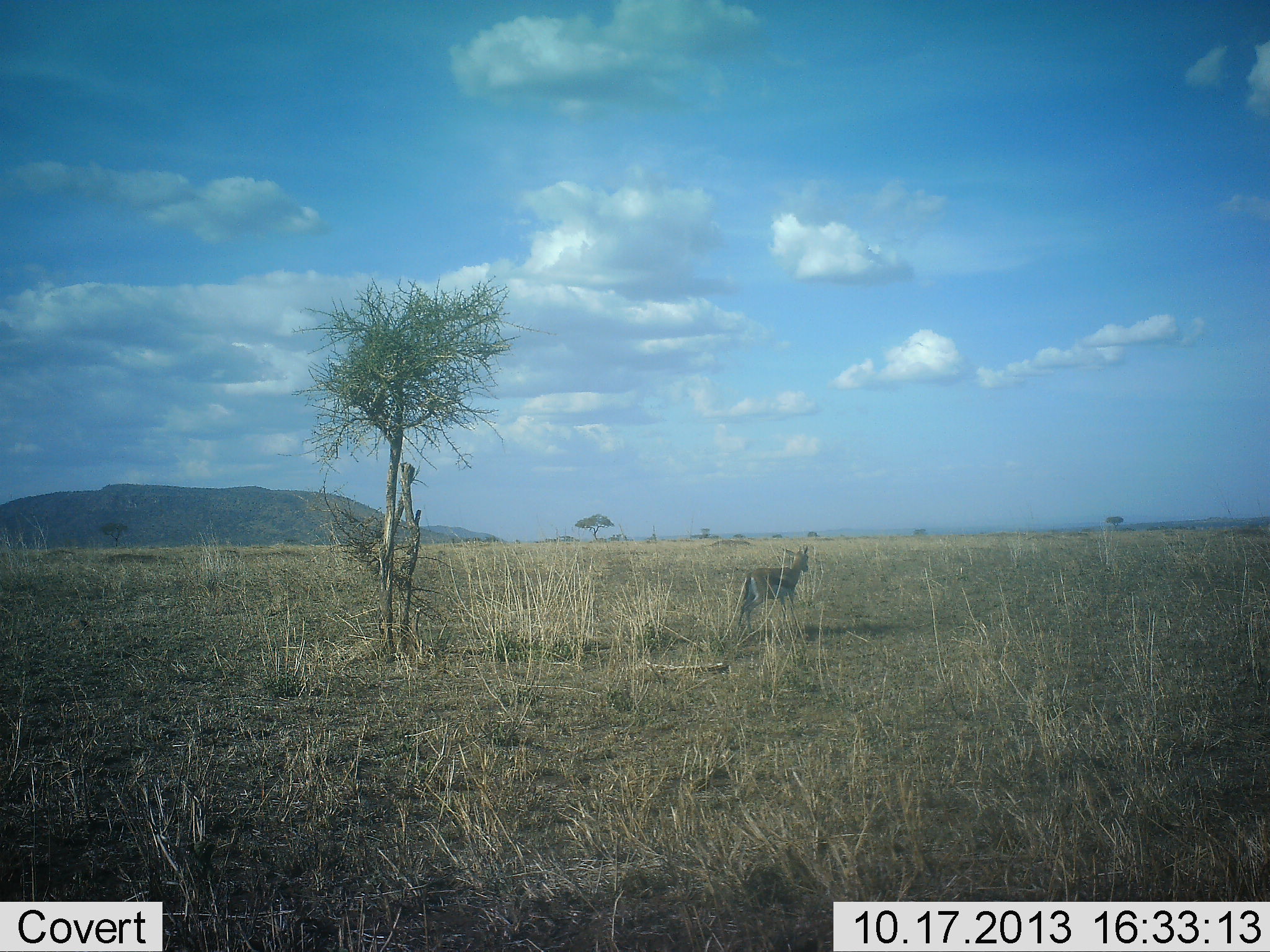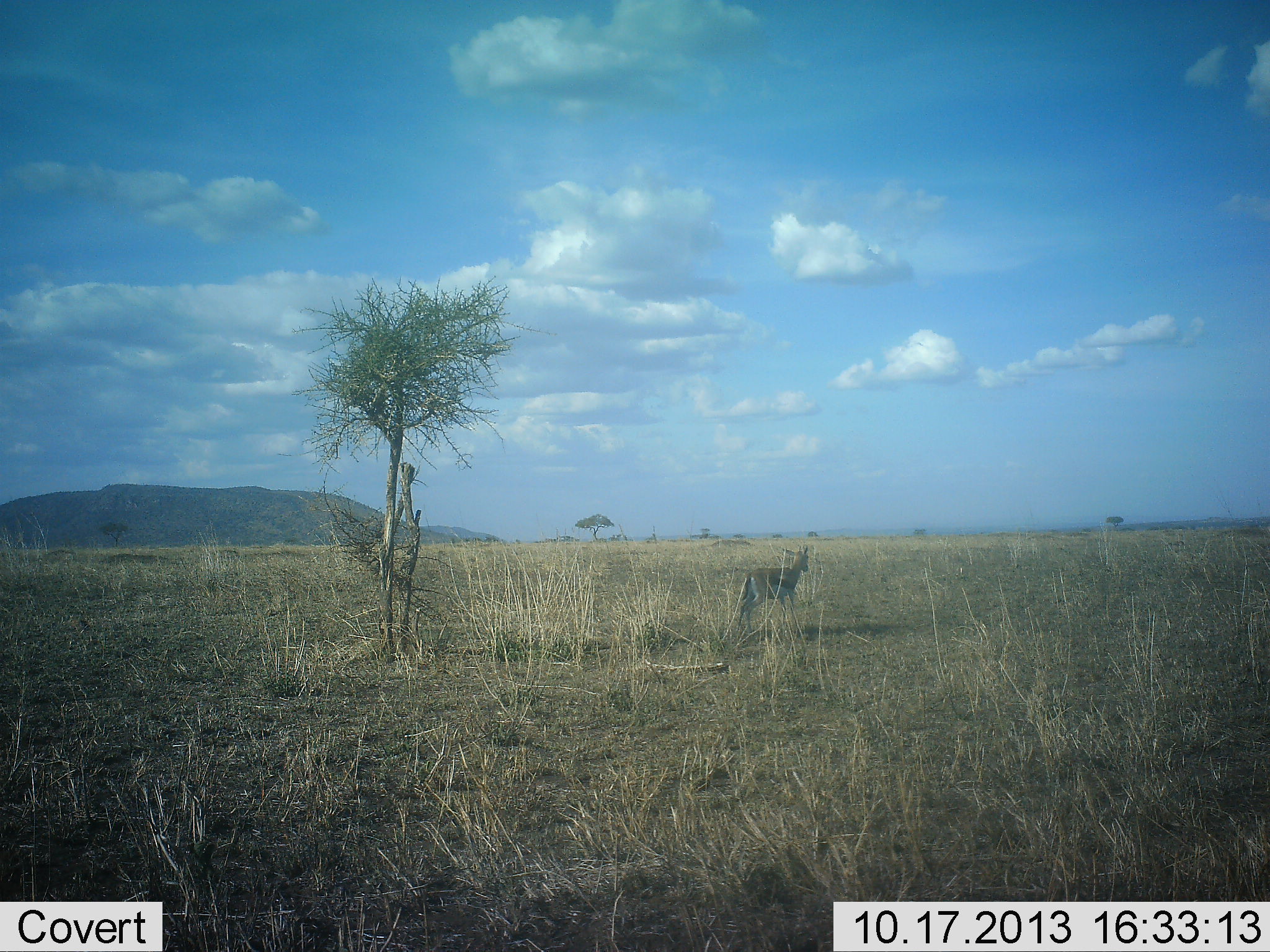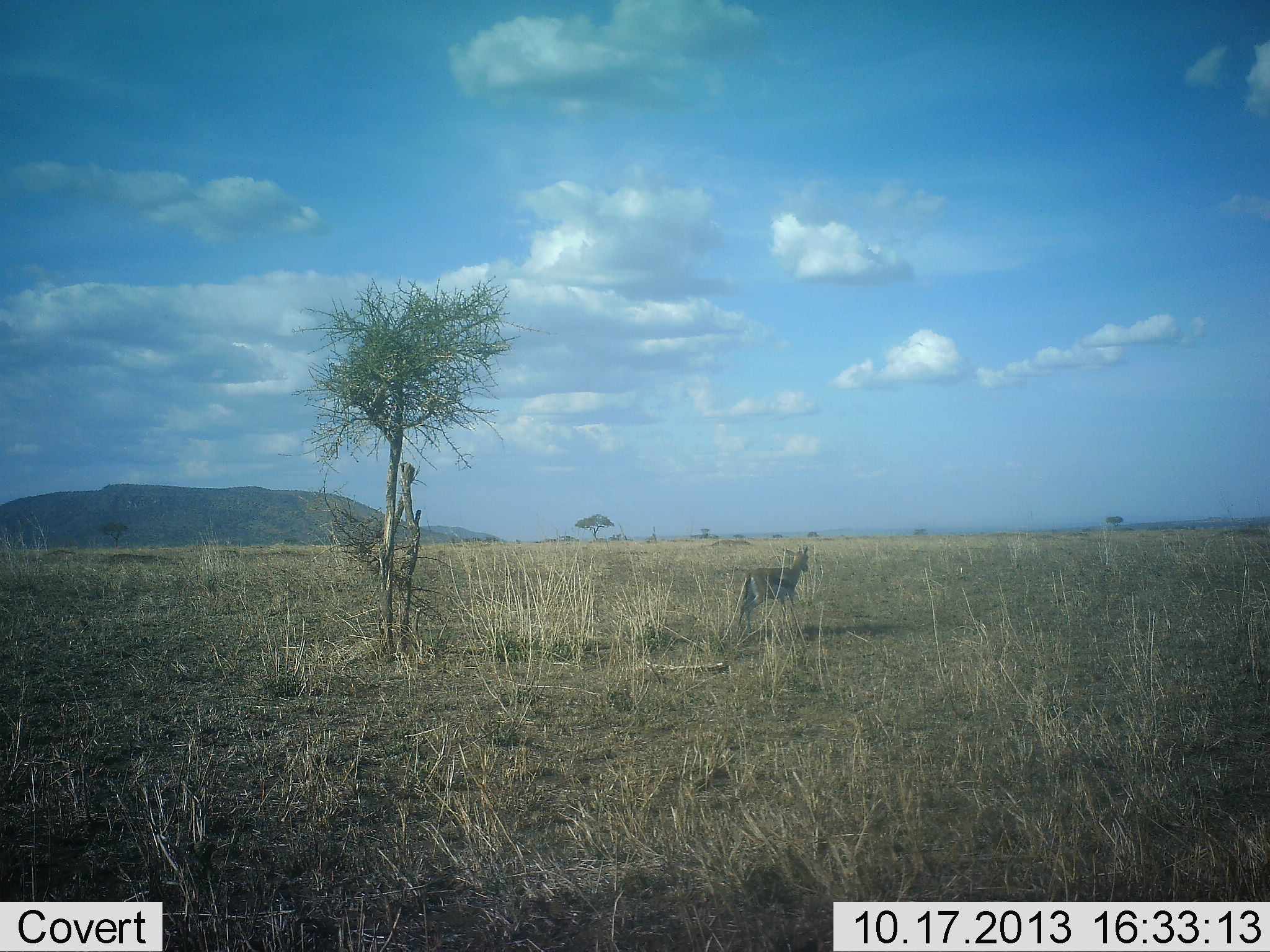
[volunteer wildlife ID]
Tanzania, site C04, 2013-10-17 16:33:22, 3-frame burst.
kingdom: Animalia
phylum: Chordata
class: Mammalia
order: Artiodactyla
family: Bovidae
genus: Eudorcas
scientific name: Eudorcas thomsonii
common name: thomson's gazelle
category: gazellethomsons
Gazellethomsons (thomson's gazelle) (Eudorcas thomsonii), count 1. Behavior (volunteer vote fractions): standing 96%, resting 0%, moving 4%, interacting 0%. Young present (vote fraction): 0%. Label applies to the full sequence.